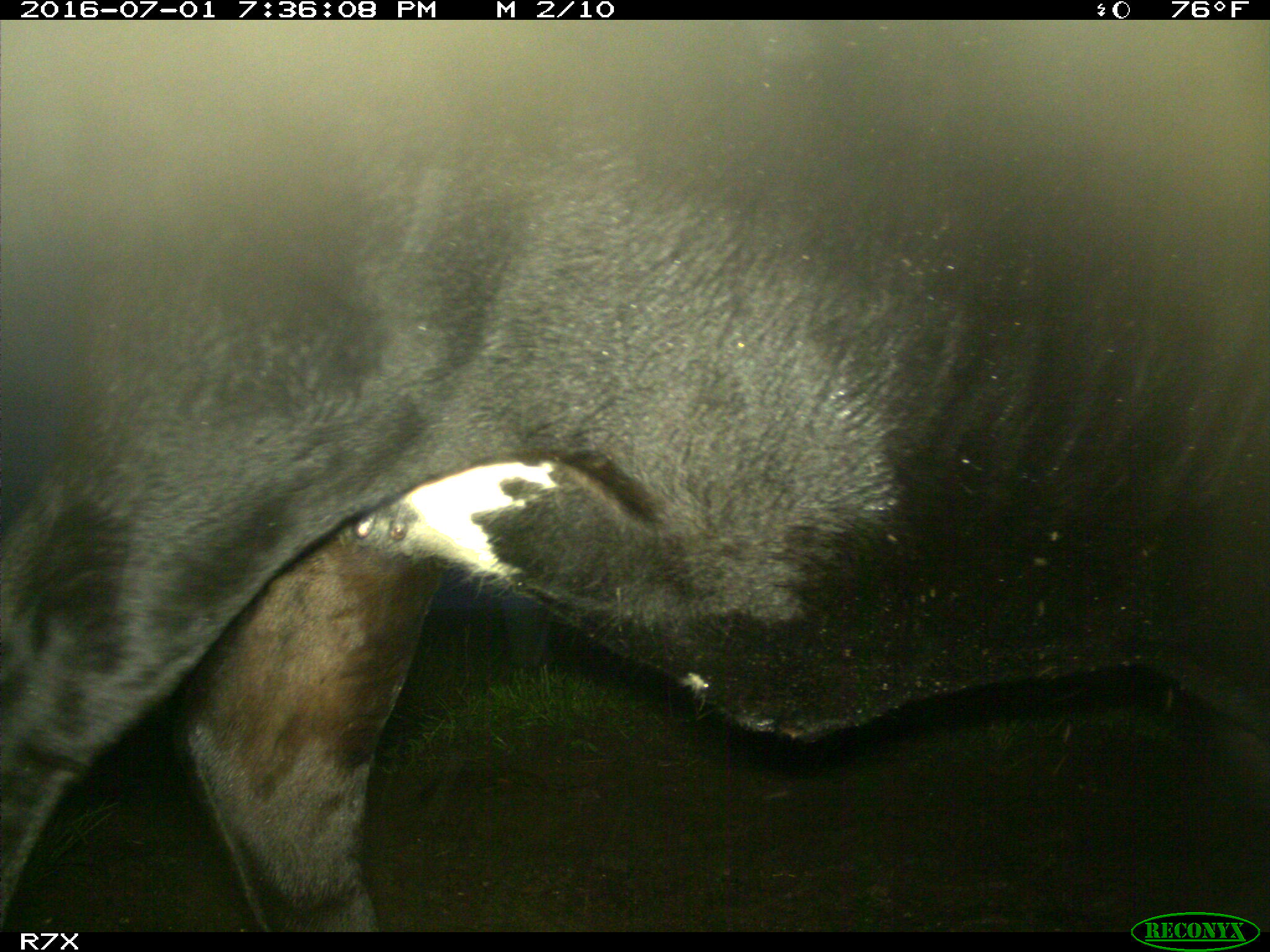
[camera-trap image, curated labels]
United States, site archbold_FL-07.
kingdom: Animalia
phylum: Chordata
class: Mammalia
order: Artiodactyla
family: Bovidae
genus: Bos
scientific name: Bos taurus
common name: domestic cow